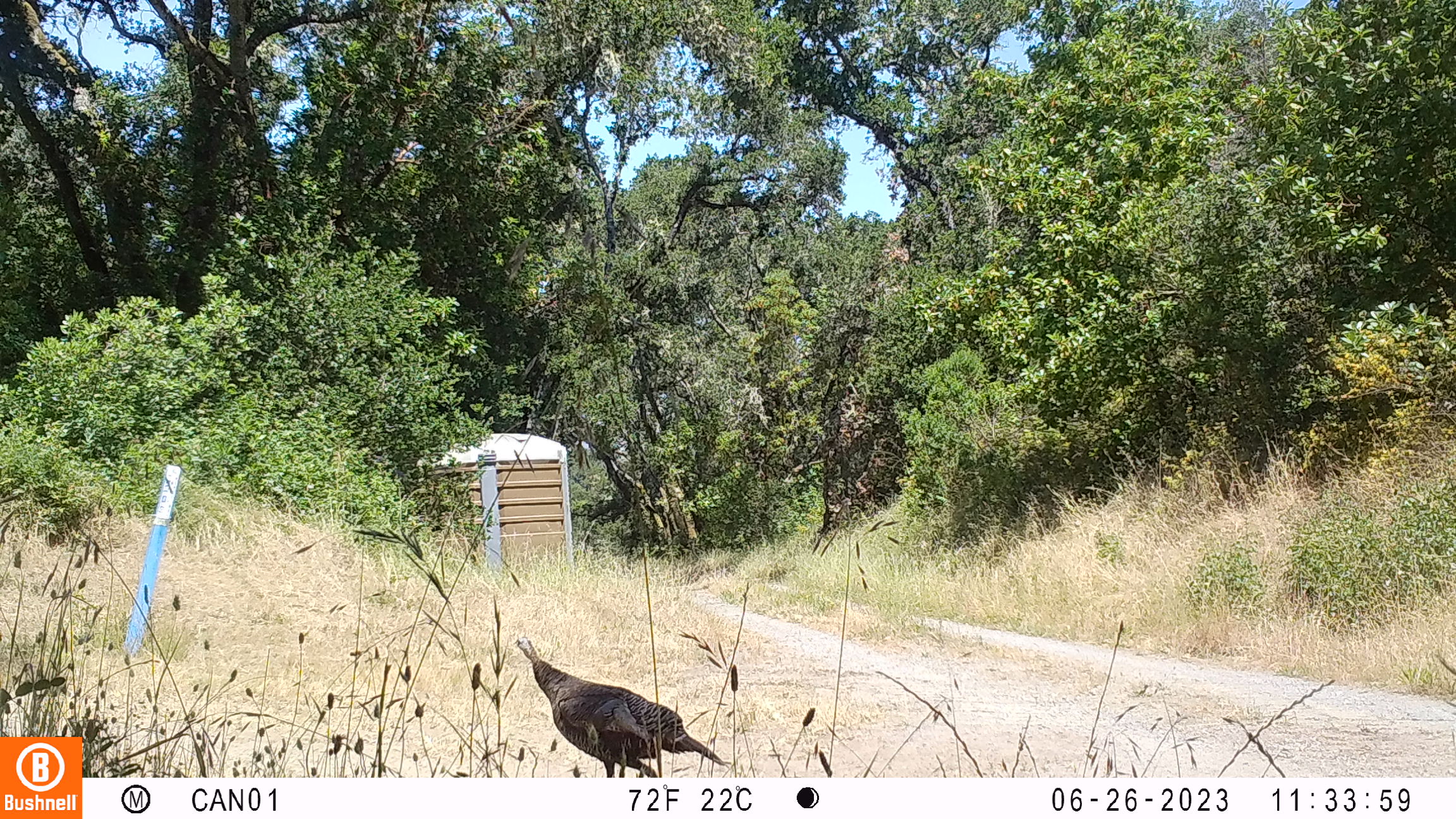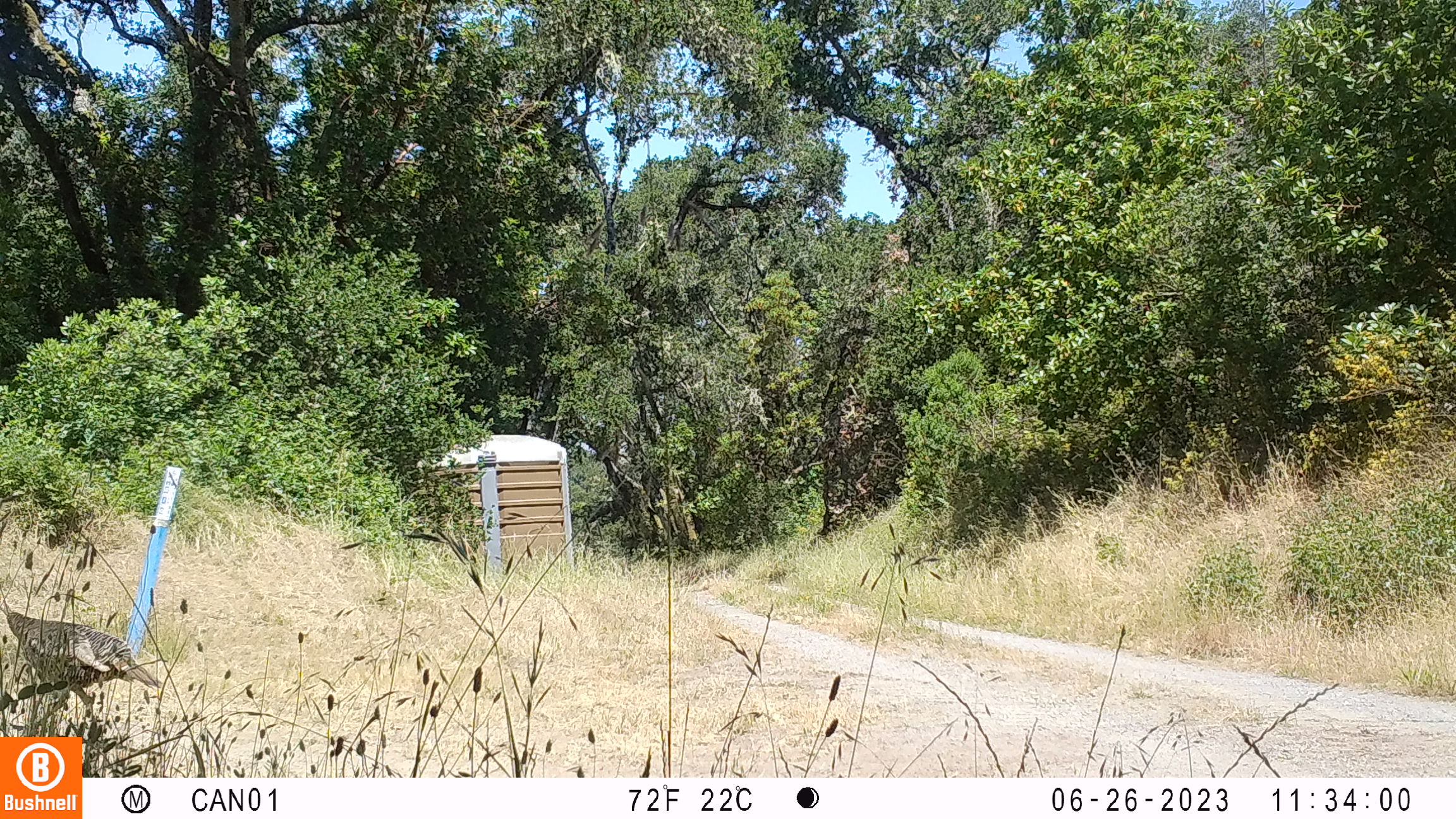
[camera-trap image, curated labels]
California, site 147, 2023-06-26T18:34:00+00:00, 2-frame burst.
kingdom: Animalia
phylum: Chordata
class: Aves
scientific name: Aves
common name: bird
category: unknown bird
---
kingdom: Animalia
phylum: Chordata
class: Aves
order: Galliformes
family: Phasianidae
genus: Meleagris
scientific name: Meleagris gallopavo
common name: turkey